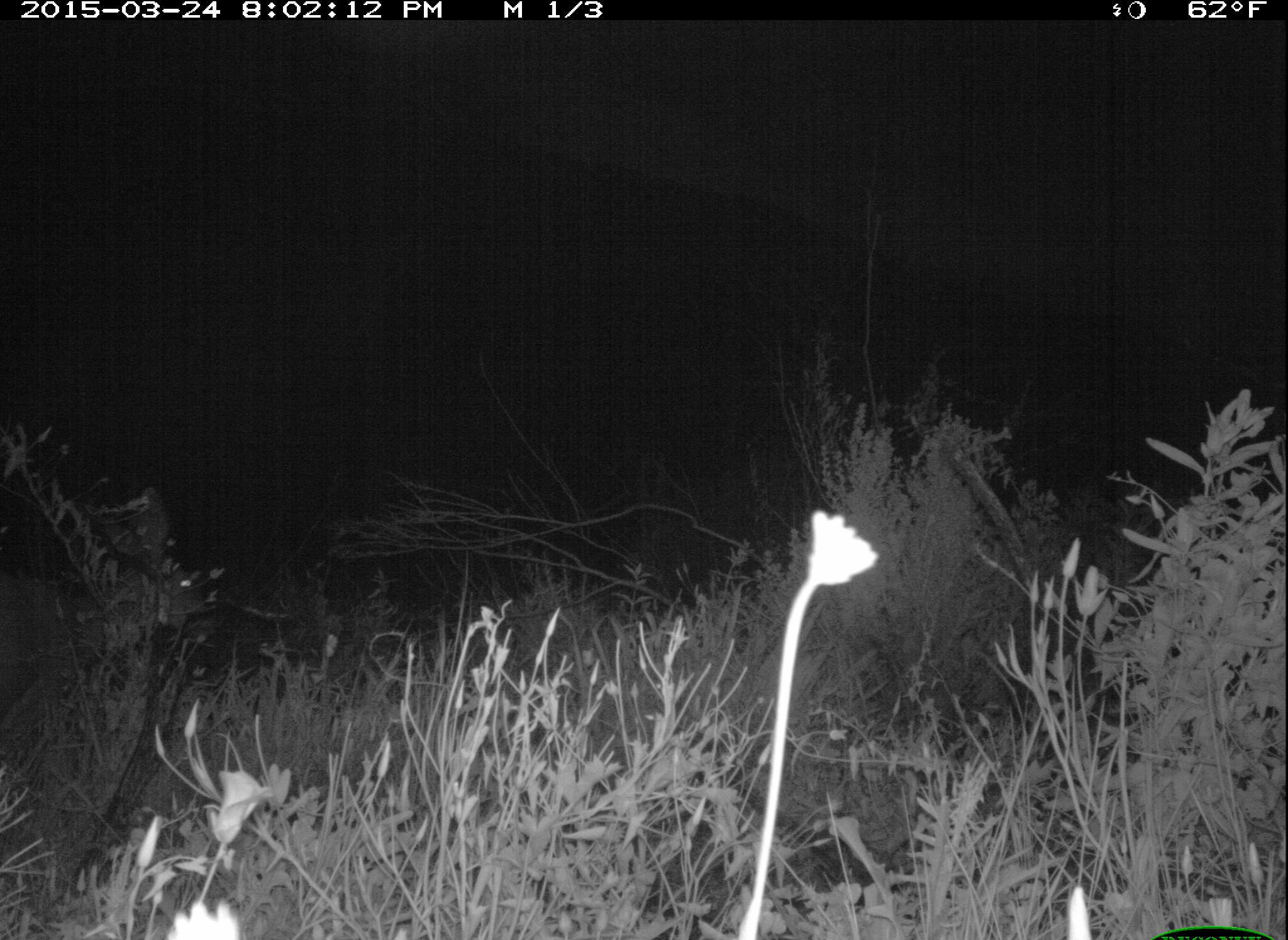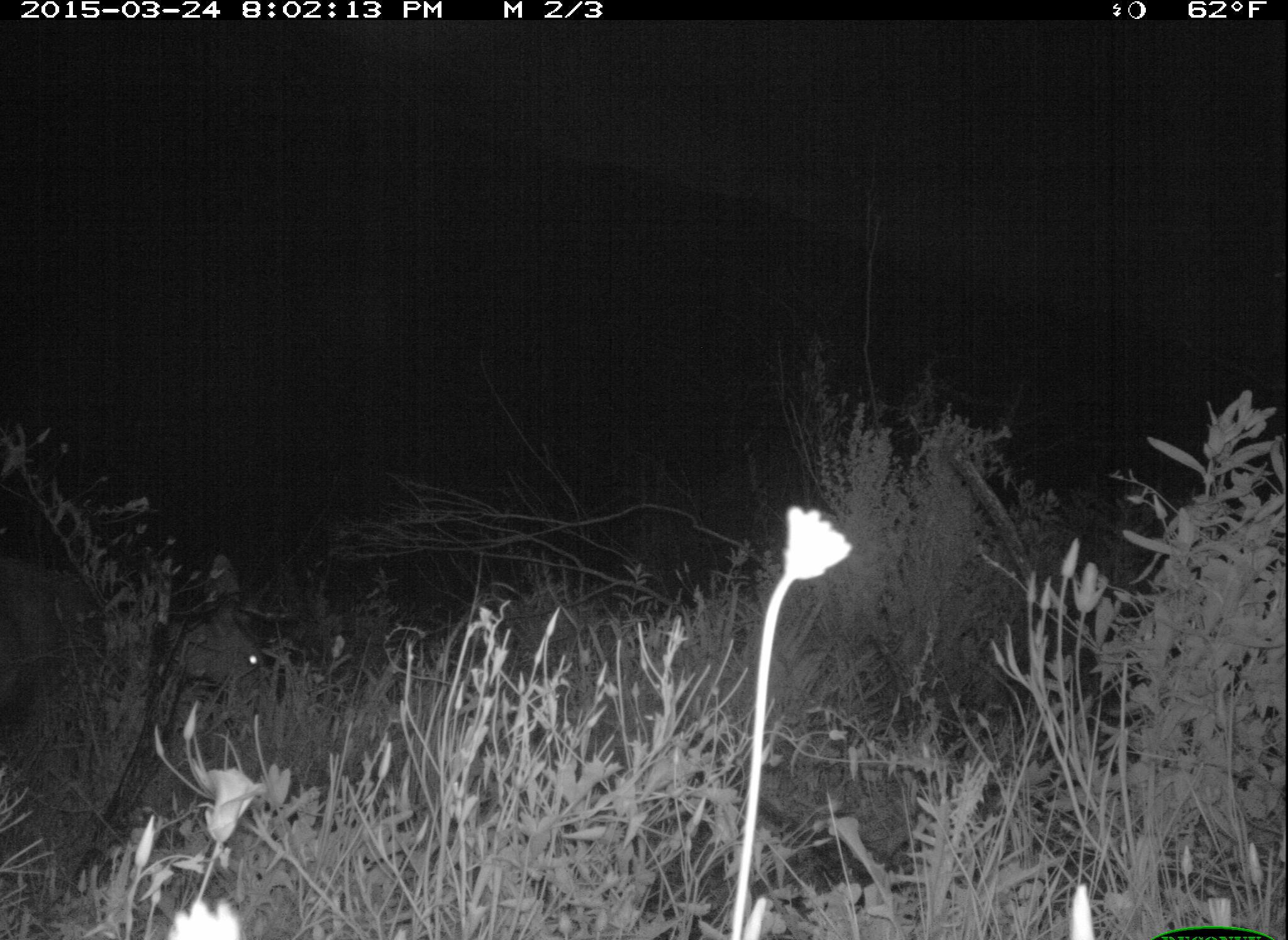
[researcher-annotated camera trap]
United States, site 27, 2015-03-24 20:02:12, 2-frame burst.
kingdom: Animalia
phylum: Chordata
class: Mammalia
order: Artiodactyla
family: Cervidae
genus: Odocoileus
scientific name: Odocoileus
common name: deer